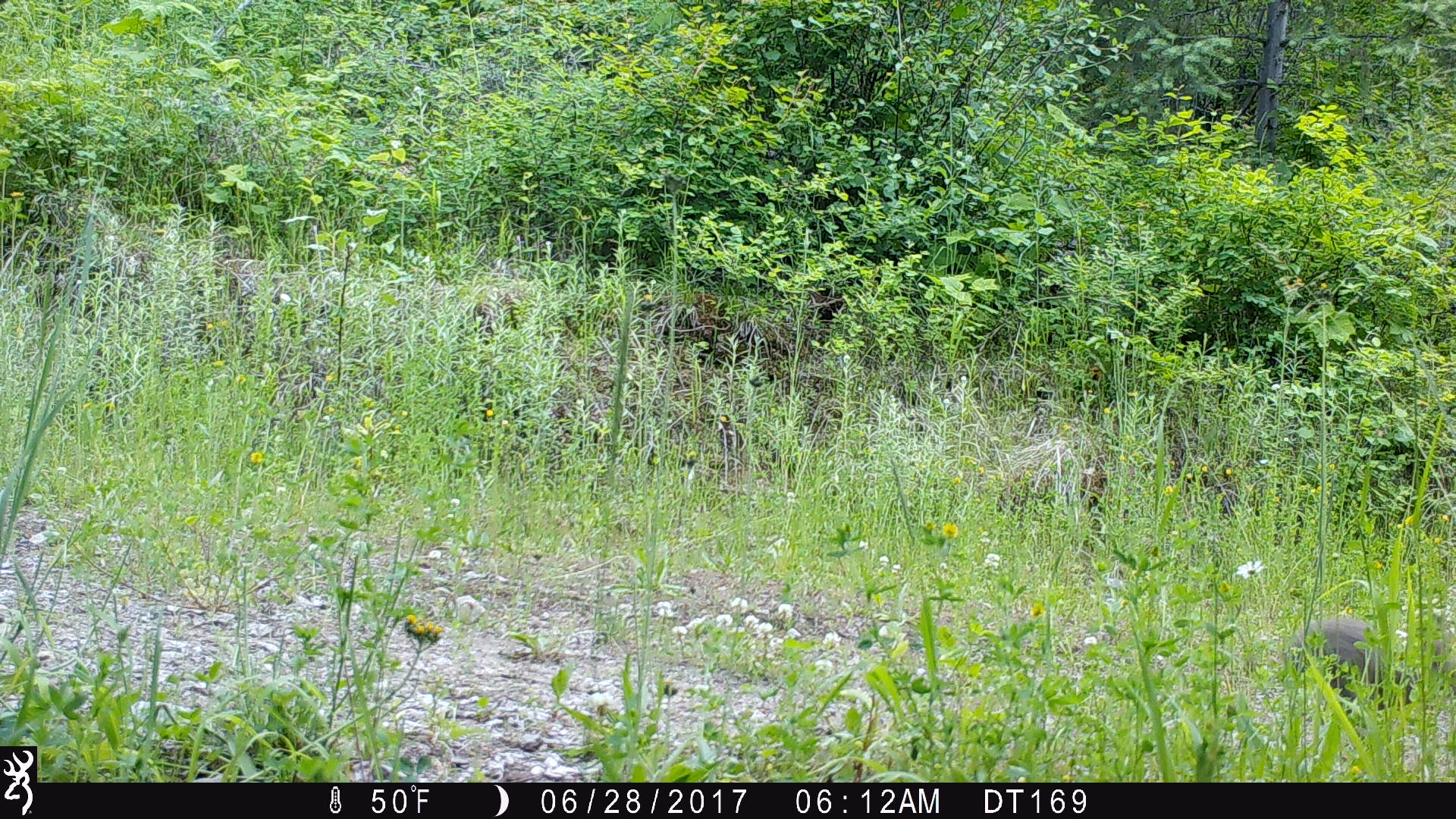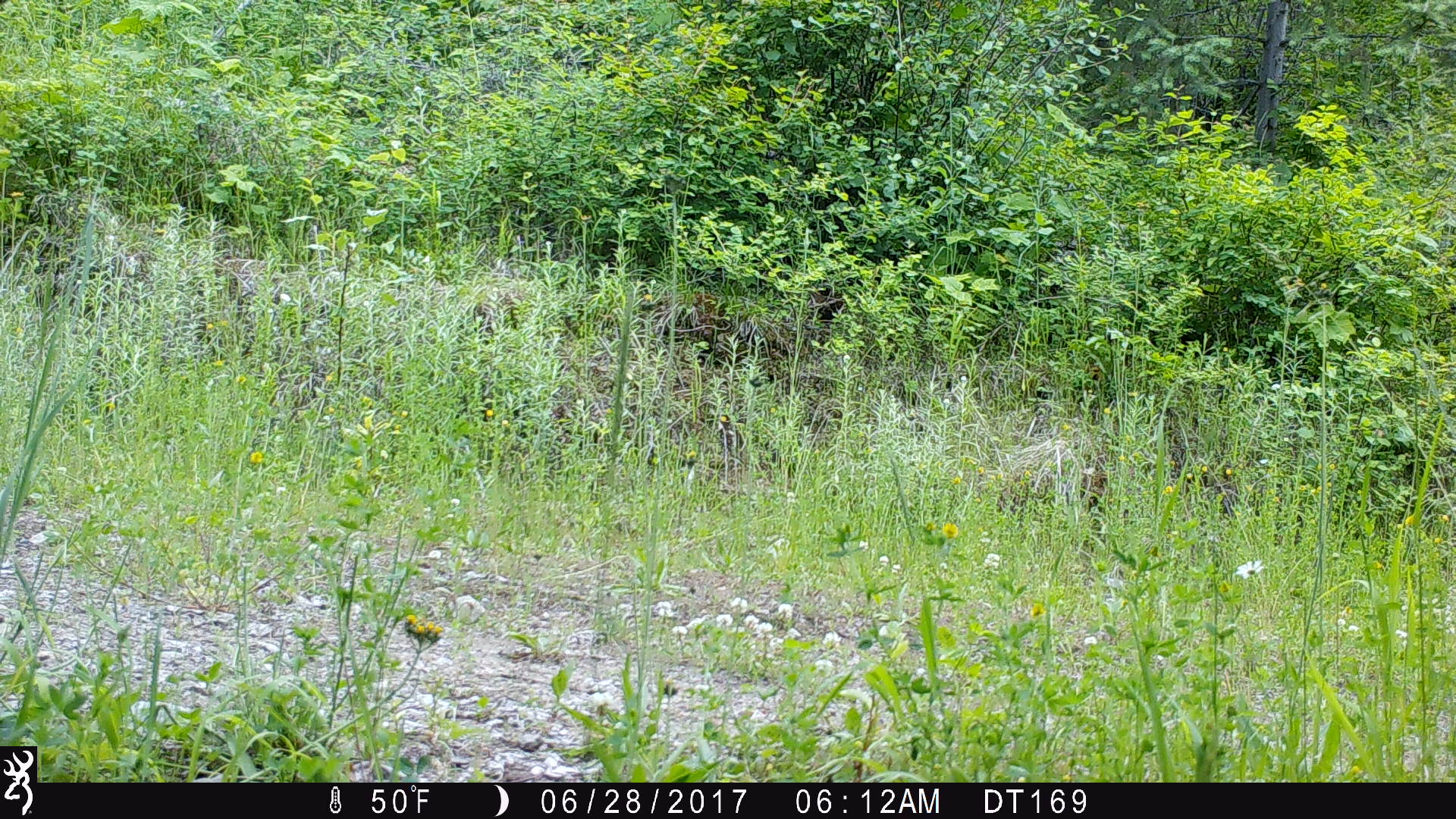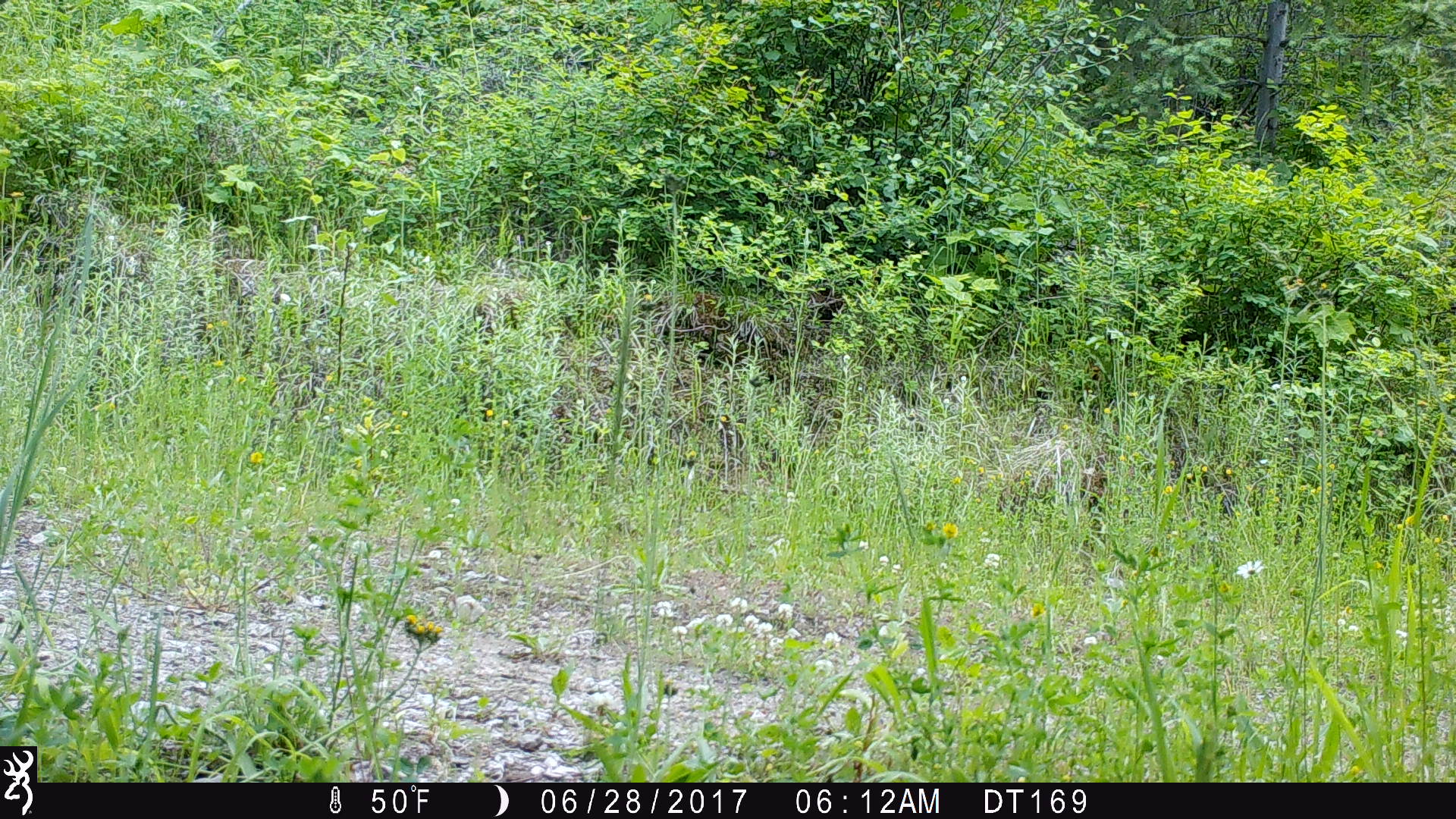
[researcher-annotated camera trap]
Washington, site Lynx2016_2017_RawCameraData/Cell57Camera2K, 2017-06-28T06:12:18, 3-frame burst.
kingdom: Animalia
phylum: Chordata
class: Mammalia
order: Lagomorpha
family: Leporidae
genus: Lepus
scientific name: Lepus americanus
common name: snowshoe hare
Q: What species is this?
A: Lepus americanus (snowshoe hare).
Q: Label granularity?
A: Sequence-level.